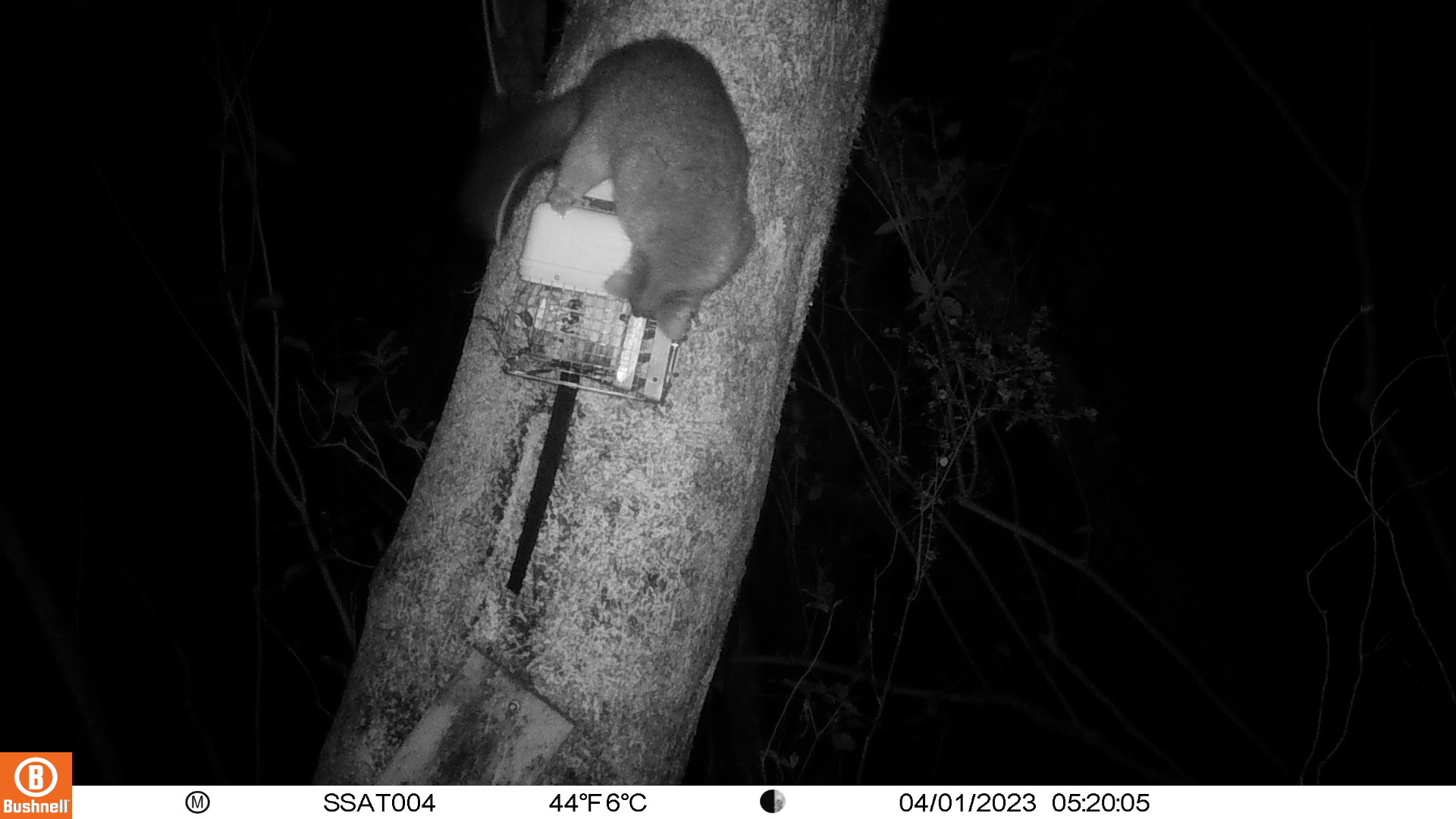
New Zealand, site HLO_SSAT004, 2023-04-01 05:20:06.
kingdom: Animalia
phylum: Chordata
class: Mammalia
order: Diprotodontia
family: Phalangeridae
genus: Trichosurus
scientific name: Trichosurus vulpecula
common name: common brushtail possum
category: possum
Possum (common brushtail possum) (Trichosurus vulpecula).